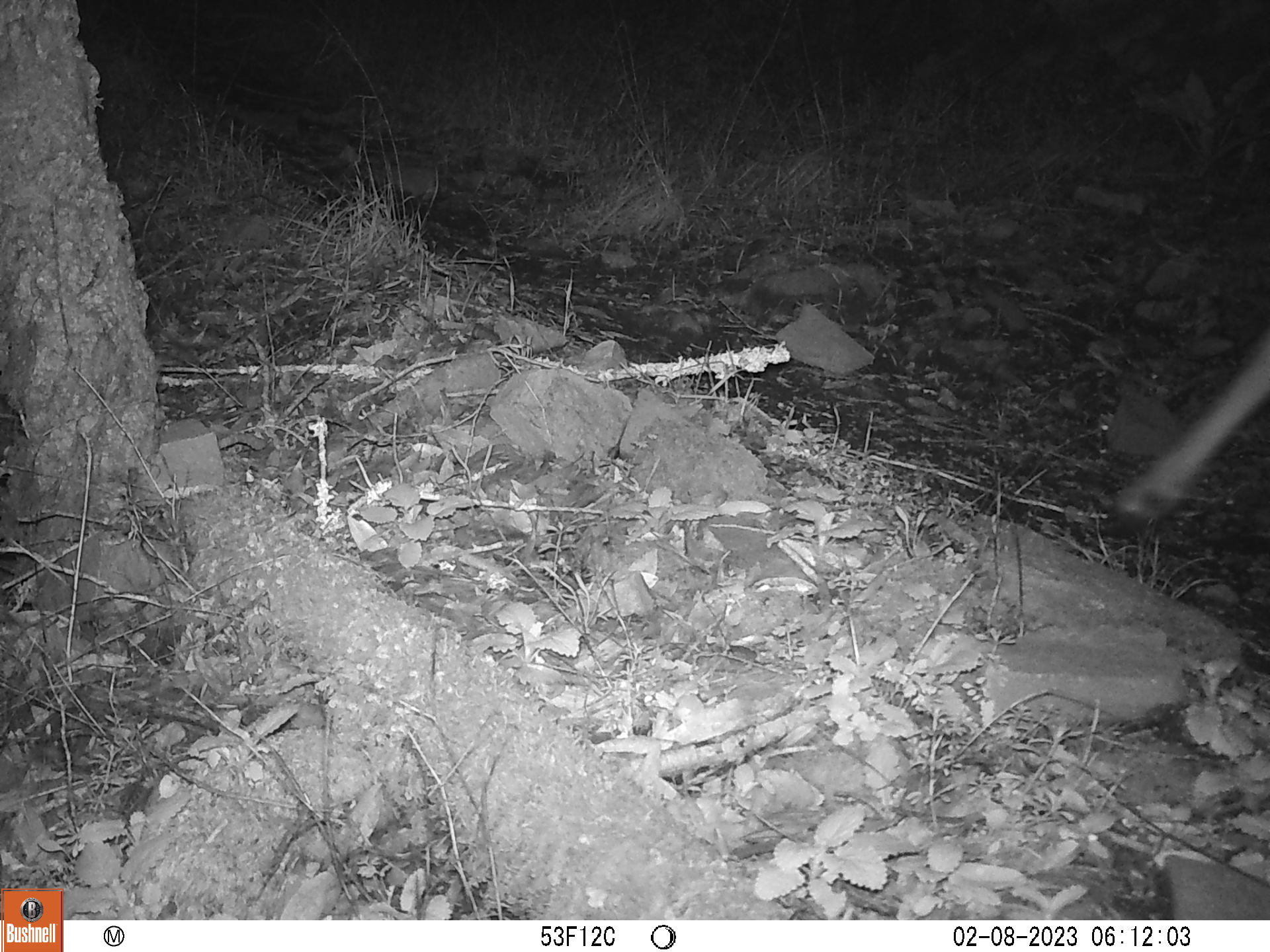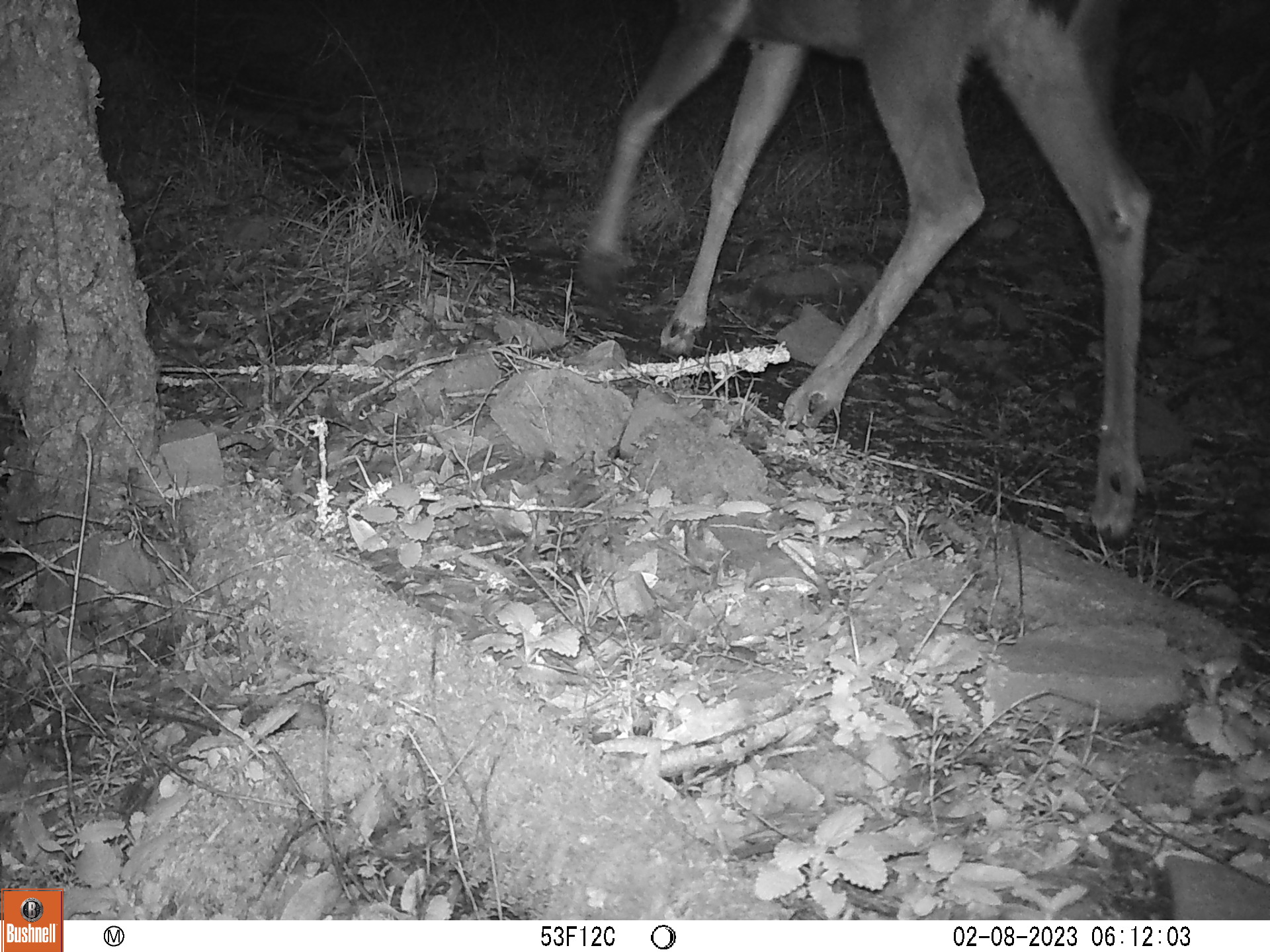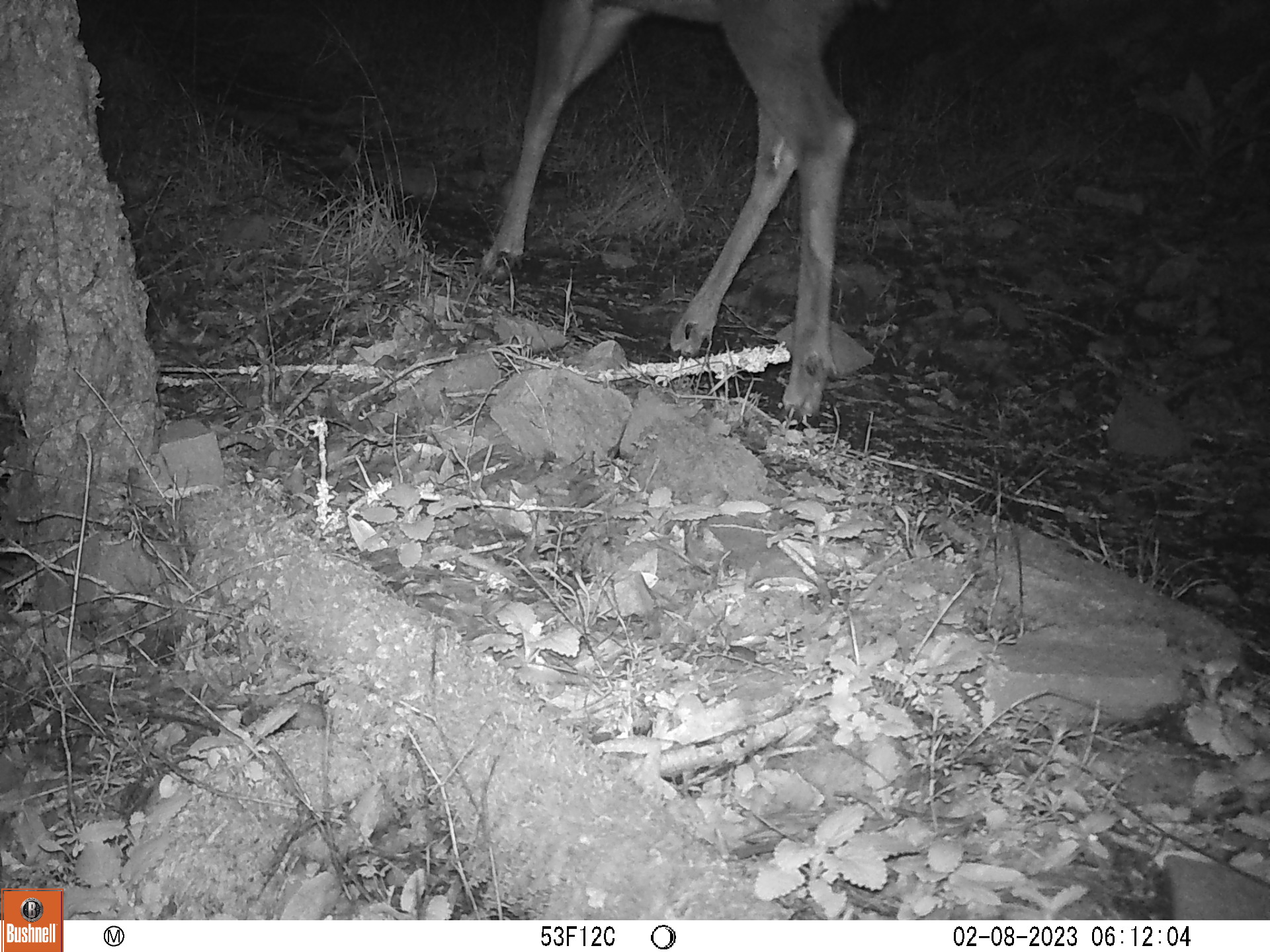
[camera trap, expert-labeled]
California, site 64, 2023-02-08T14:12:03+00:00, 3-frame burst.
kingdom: Animalia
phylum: Chordata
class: Mammalia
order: Artiodactyla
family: Cervidae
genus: Odocoileus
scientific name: Odocoileus hemionus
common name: mule deer